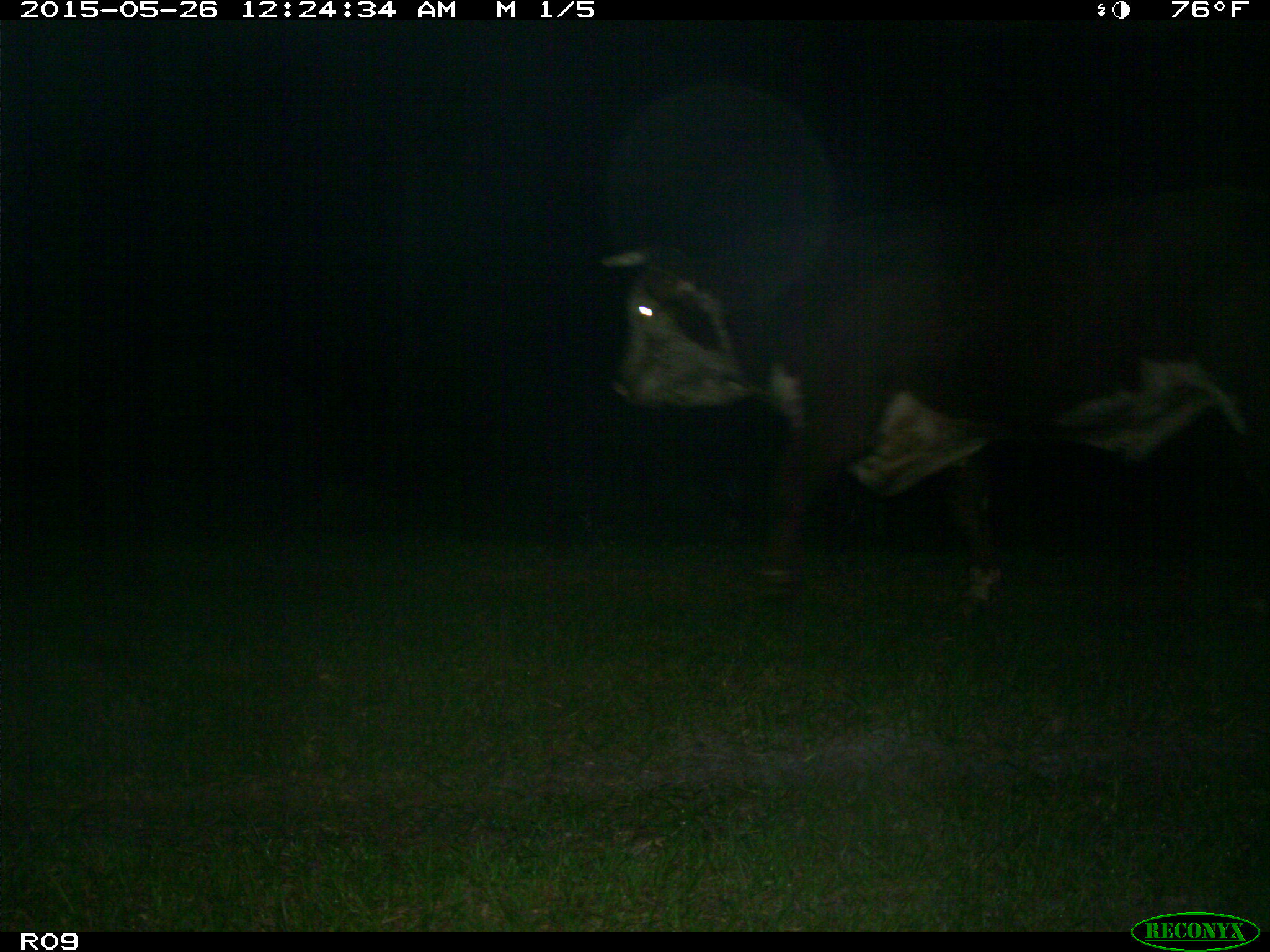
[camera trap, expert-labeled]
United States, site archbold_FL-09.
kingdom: Animalia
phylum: Chordata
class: Mammalia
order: Artiodactyla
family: Bovidae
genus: Bos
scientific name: Bos taurus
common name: domestic cow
Bos taurus (domestic cow).